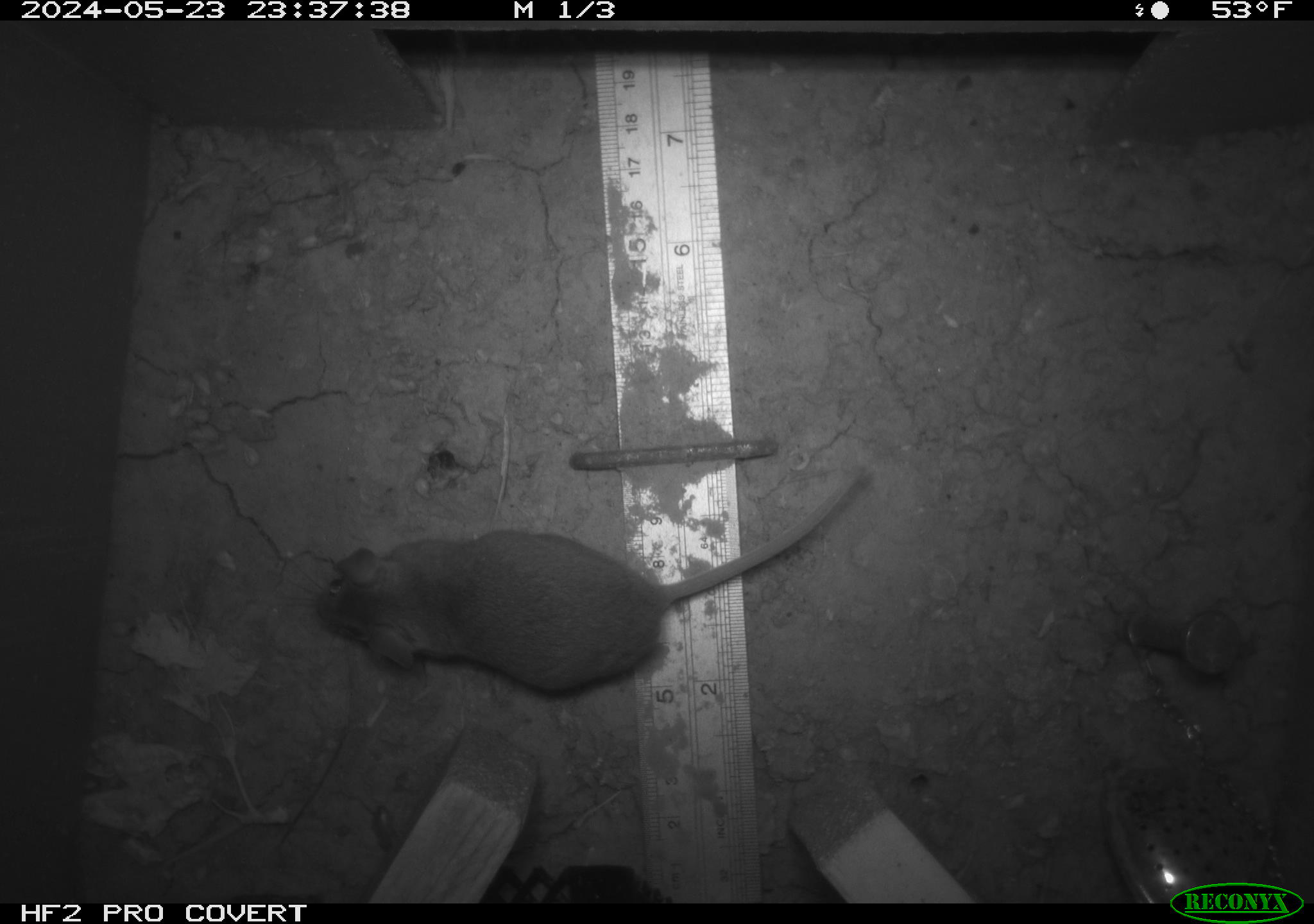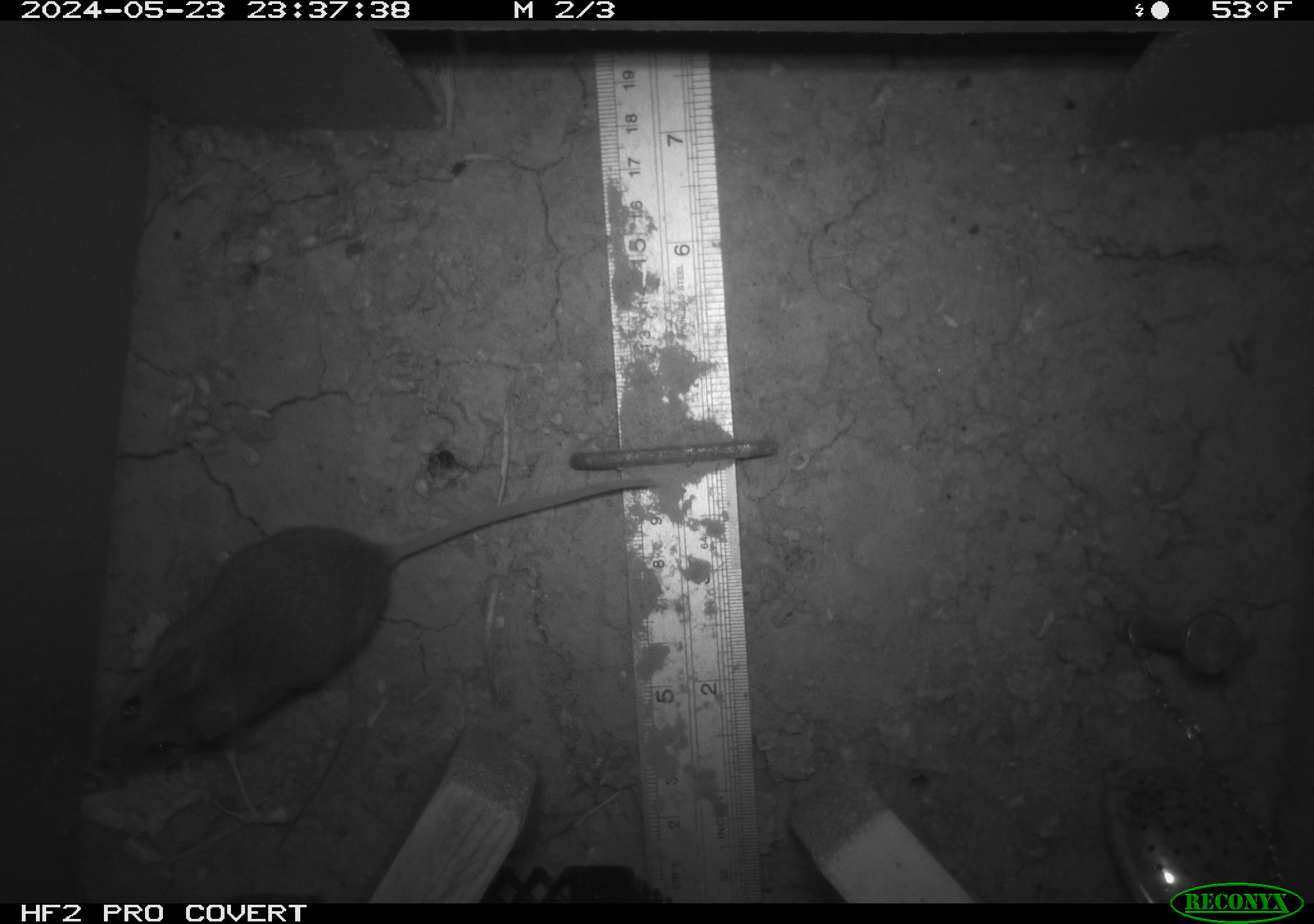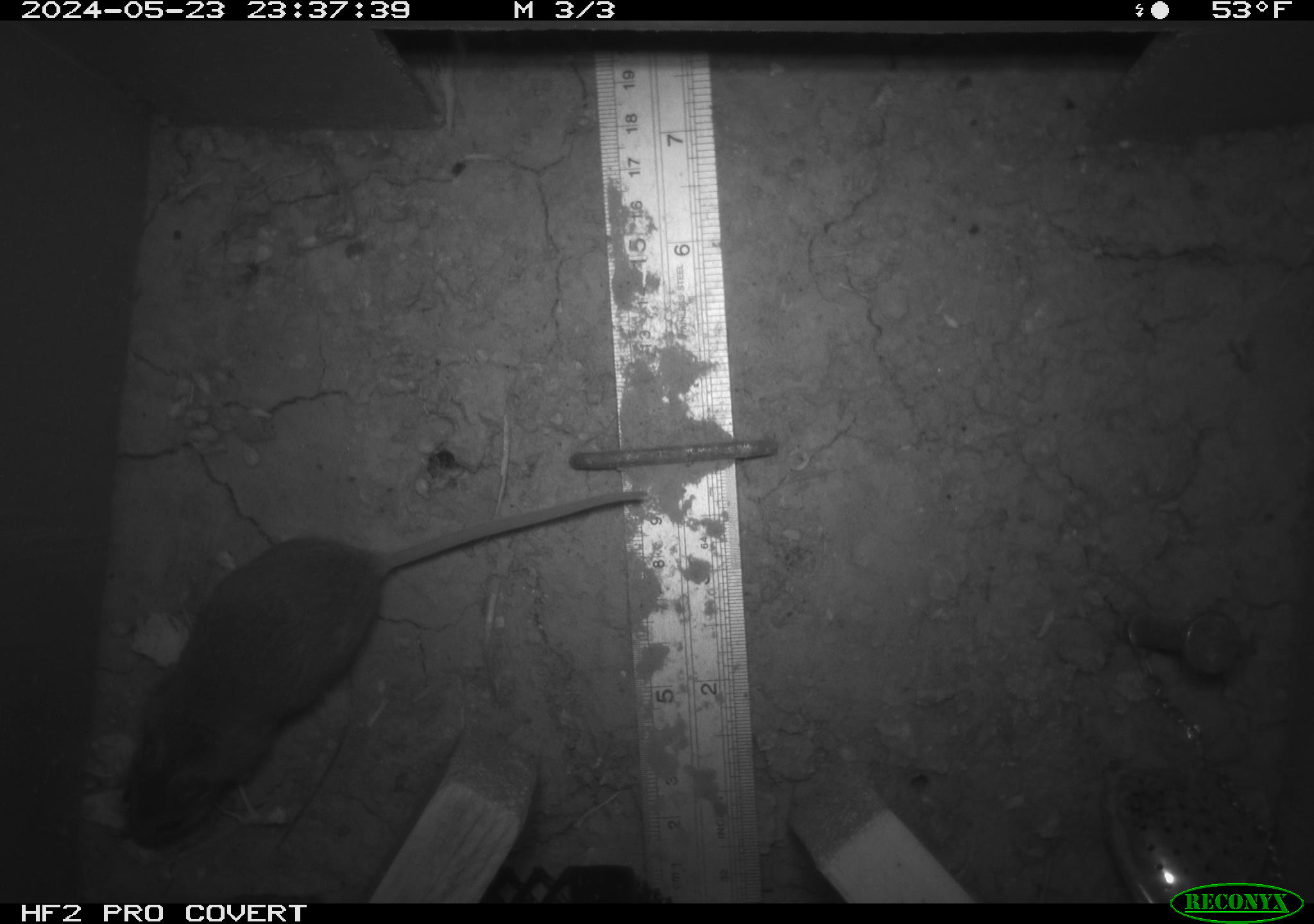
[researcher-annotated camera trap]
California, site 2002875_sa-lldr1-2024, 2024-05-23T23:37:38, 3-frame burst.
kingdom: Animalia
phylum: Chordata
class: Mammalia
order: Rodentia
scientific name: Rodentia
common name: mouse species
Mouse species (Rodentia).